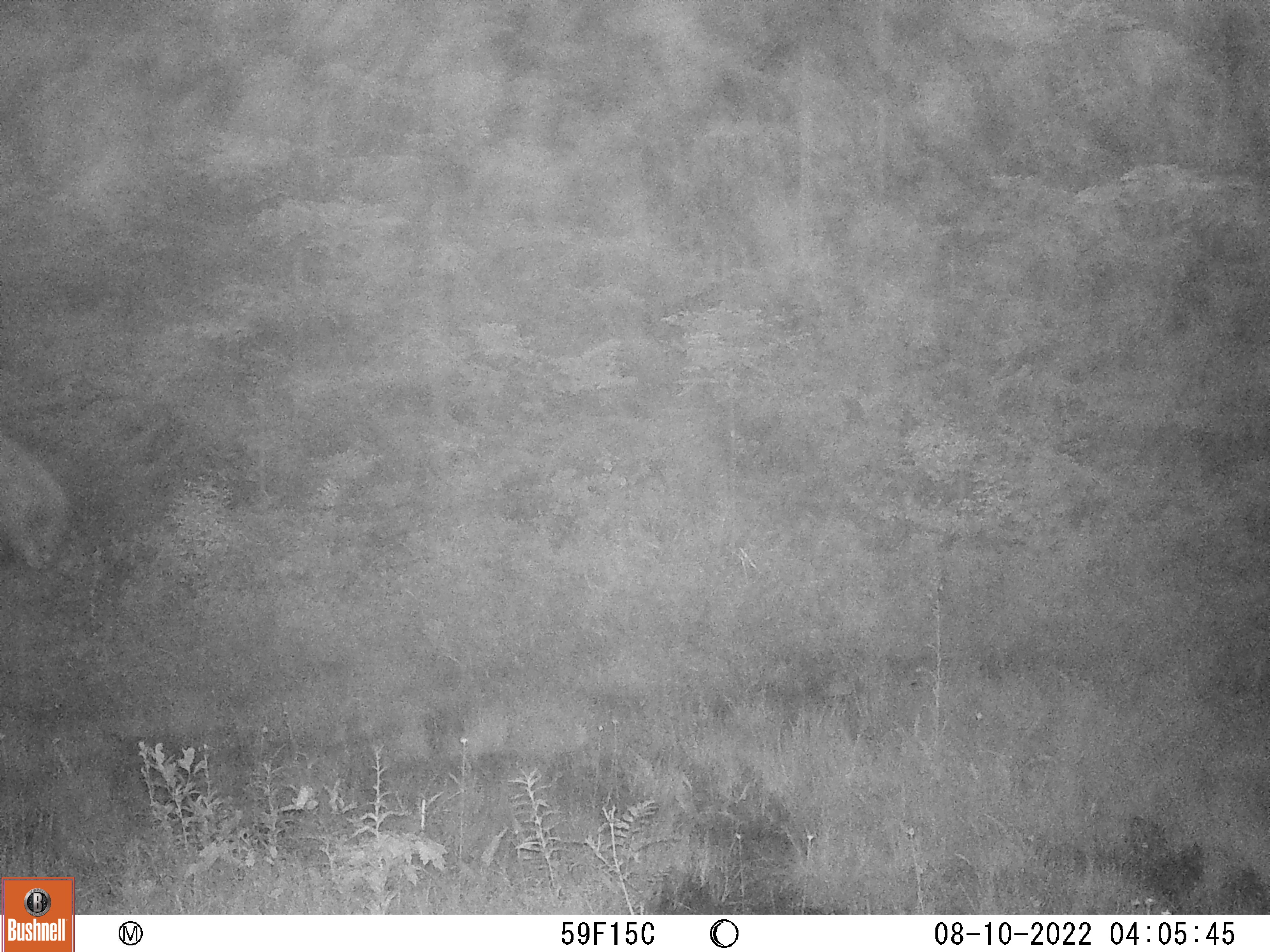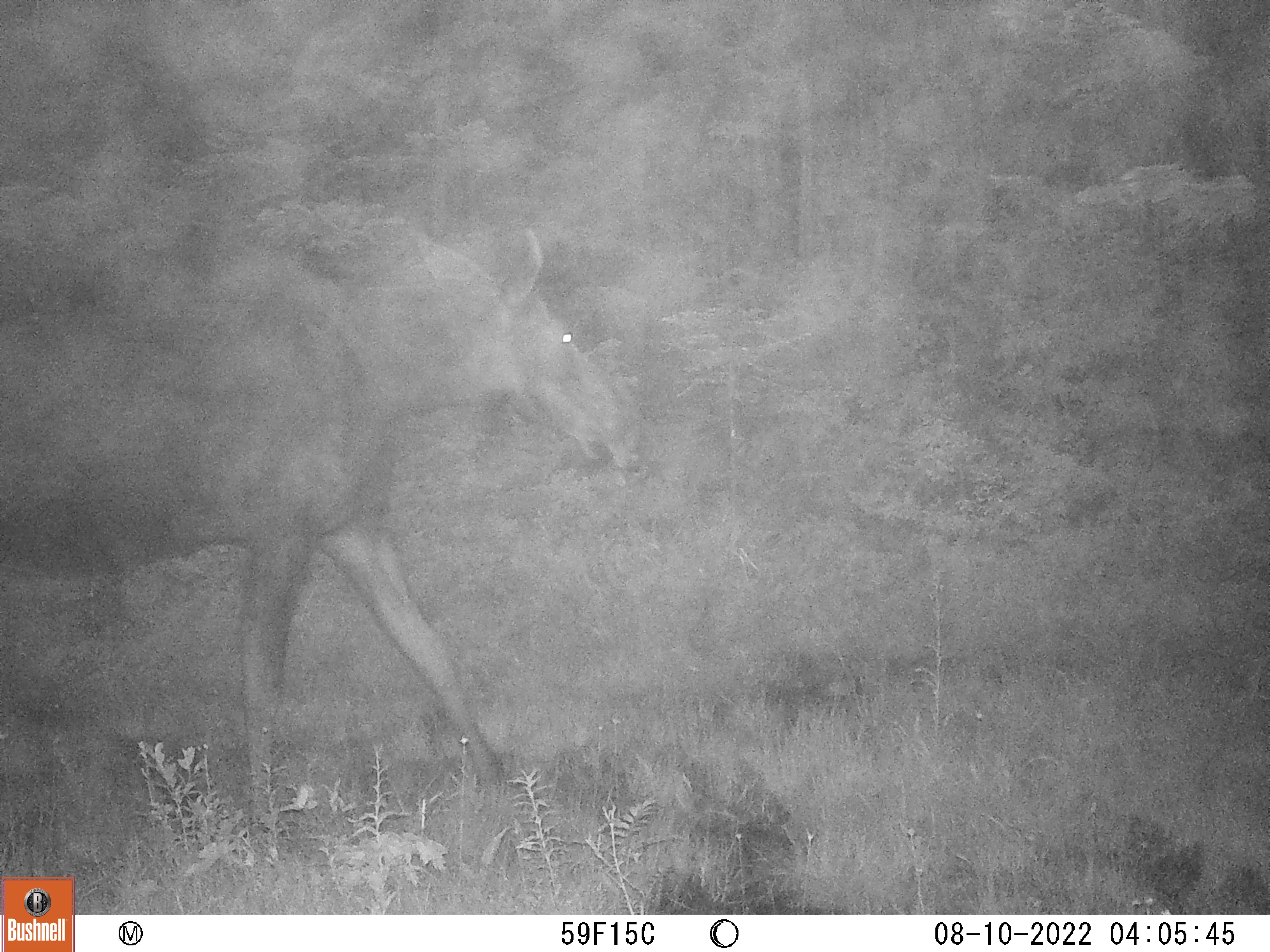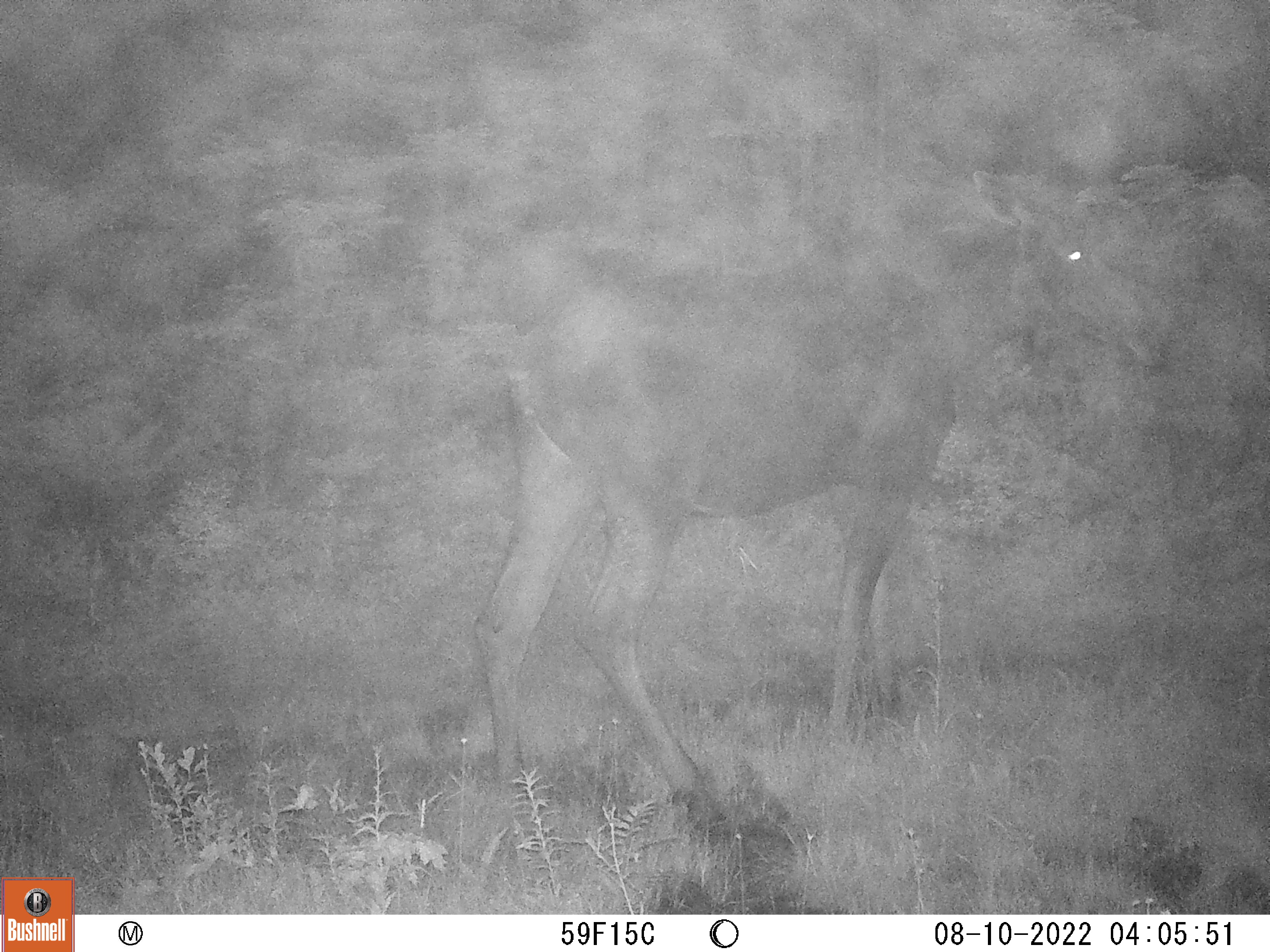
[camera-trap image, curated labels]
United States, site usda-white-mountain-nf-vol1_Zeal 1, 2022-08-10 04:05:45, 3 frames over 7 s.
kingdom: Animalia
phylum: Chordata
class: Mammalia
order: Artiodactyla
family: Cervidae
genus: Alces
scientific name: Alces alces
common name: moose